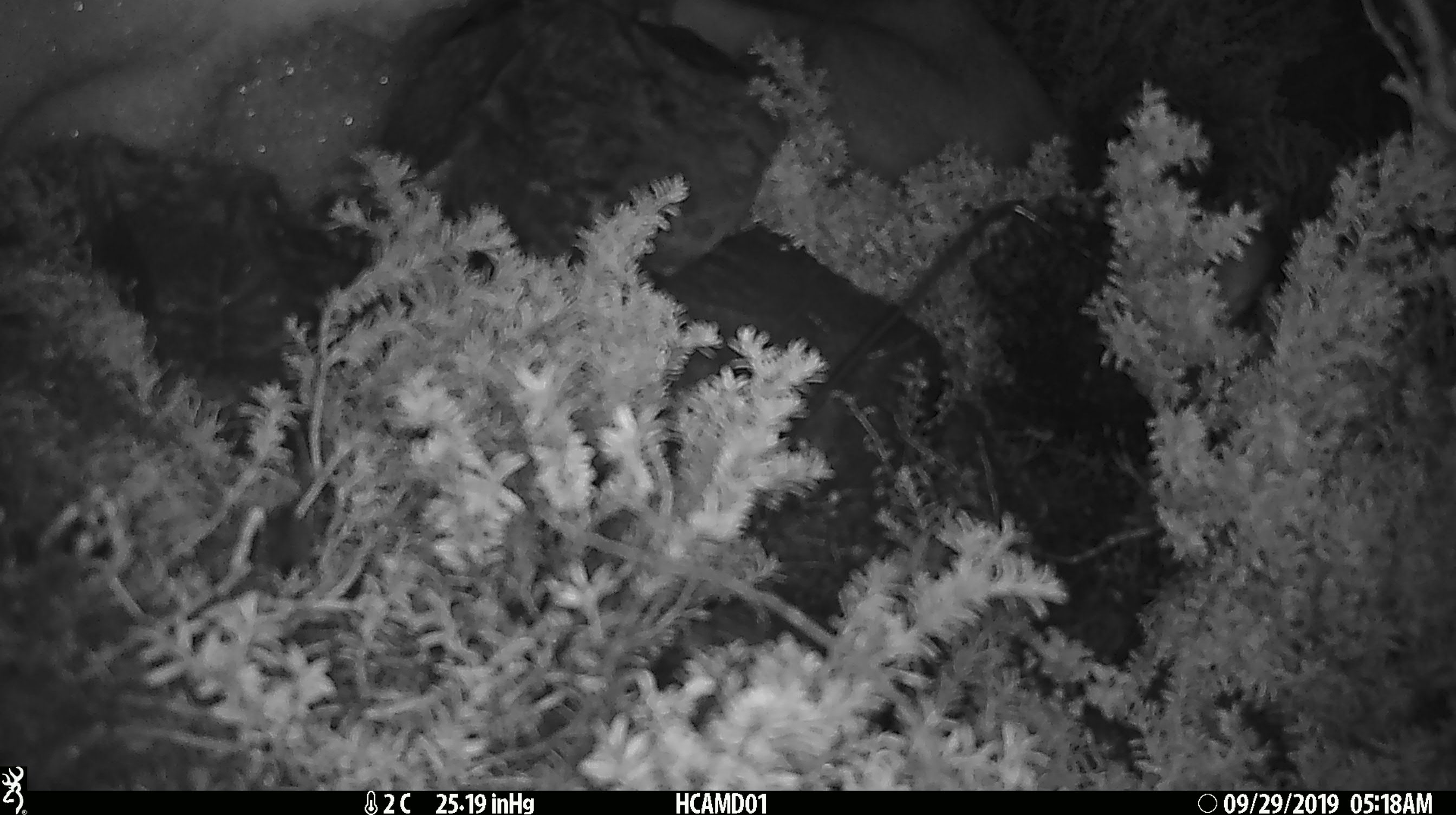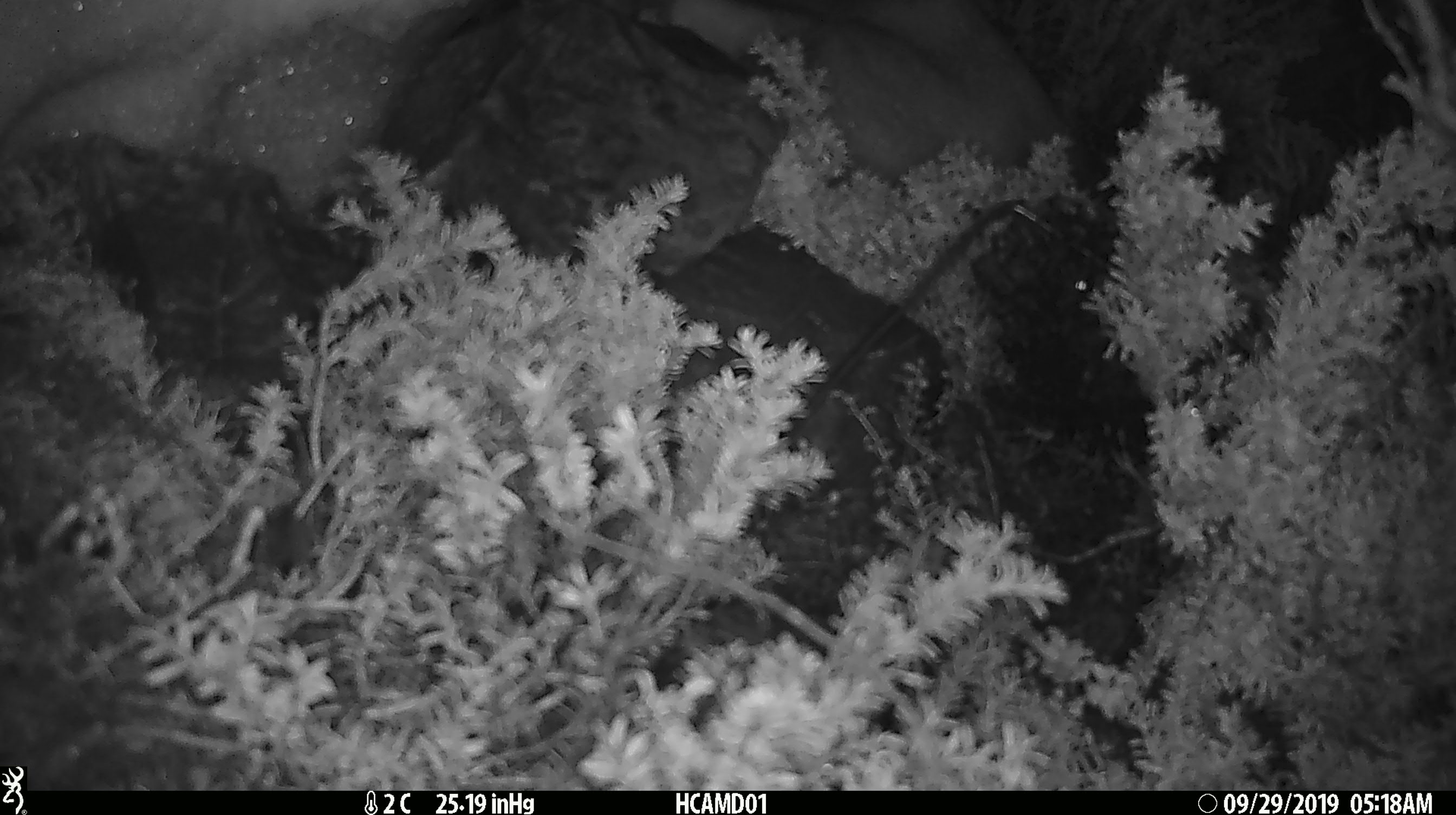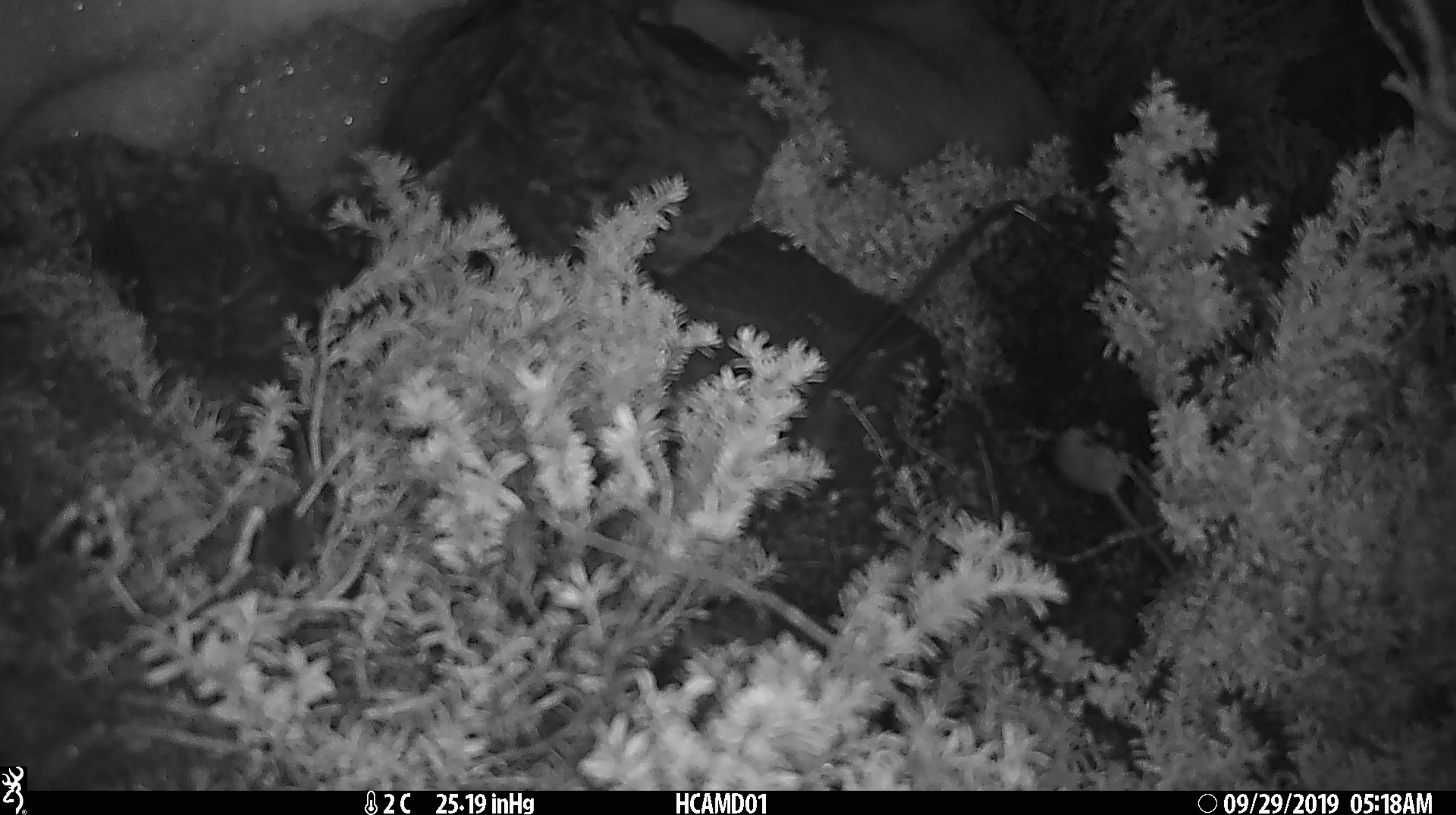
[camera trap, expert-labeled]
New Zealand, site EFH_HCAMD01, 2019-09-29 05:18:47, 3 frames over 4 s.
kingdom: Animalia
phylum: Chordata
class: Mammalia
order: Rodentia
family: Muridae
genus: Mus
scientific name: Mus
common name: mouse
Mouse (Mus).